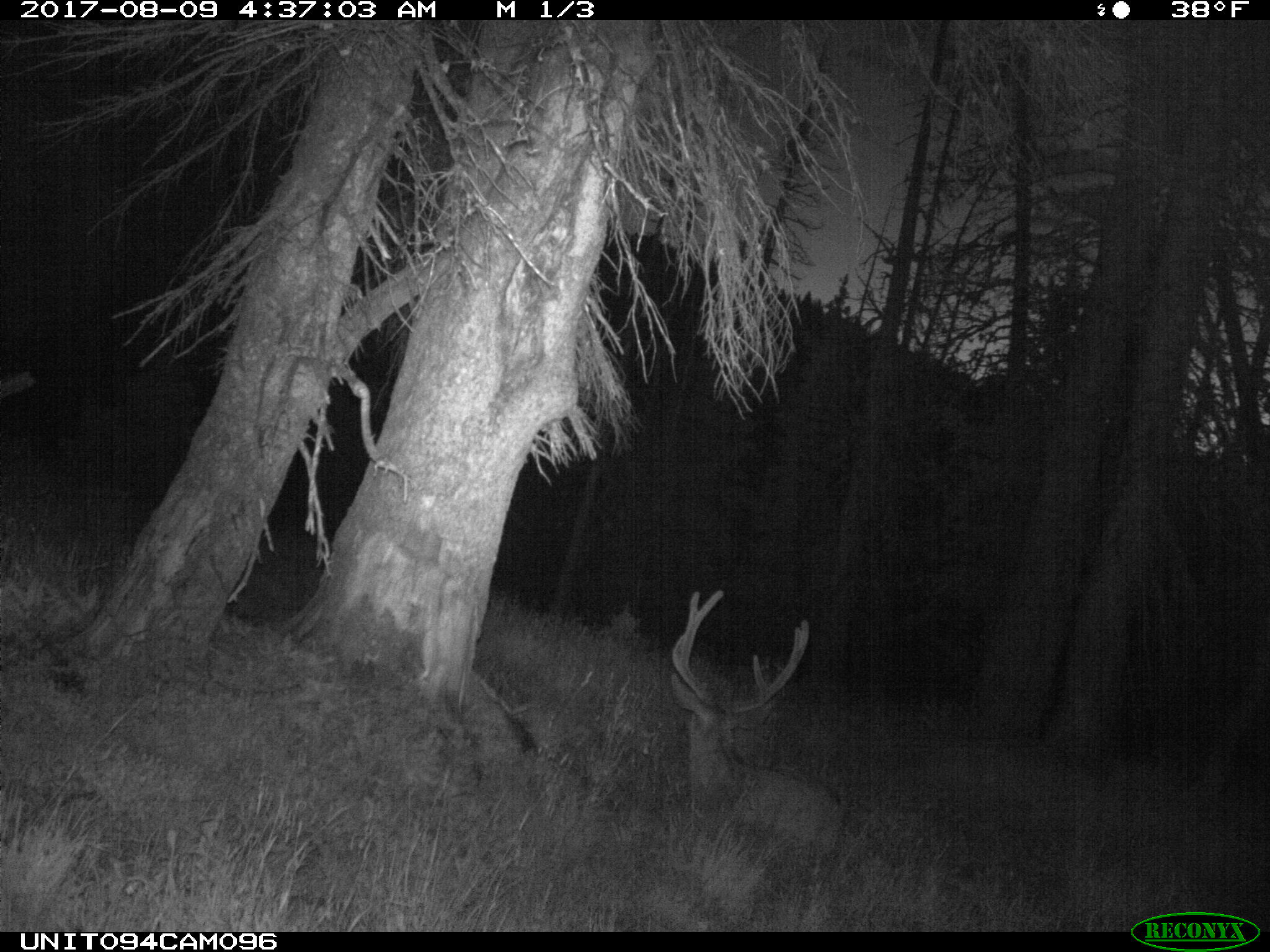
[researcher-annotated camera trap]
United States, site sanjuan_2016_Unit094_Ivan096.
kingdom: Animalia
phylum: Chordata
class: Mammalia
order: Artiodactyla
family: Cervidae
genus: Odocoileus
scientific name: Odocoileus hemionus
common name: mule deer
Odocoileus hemionus (mule deer).